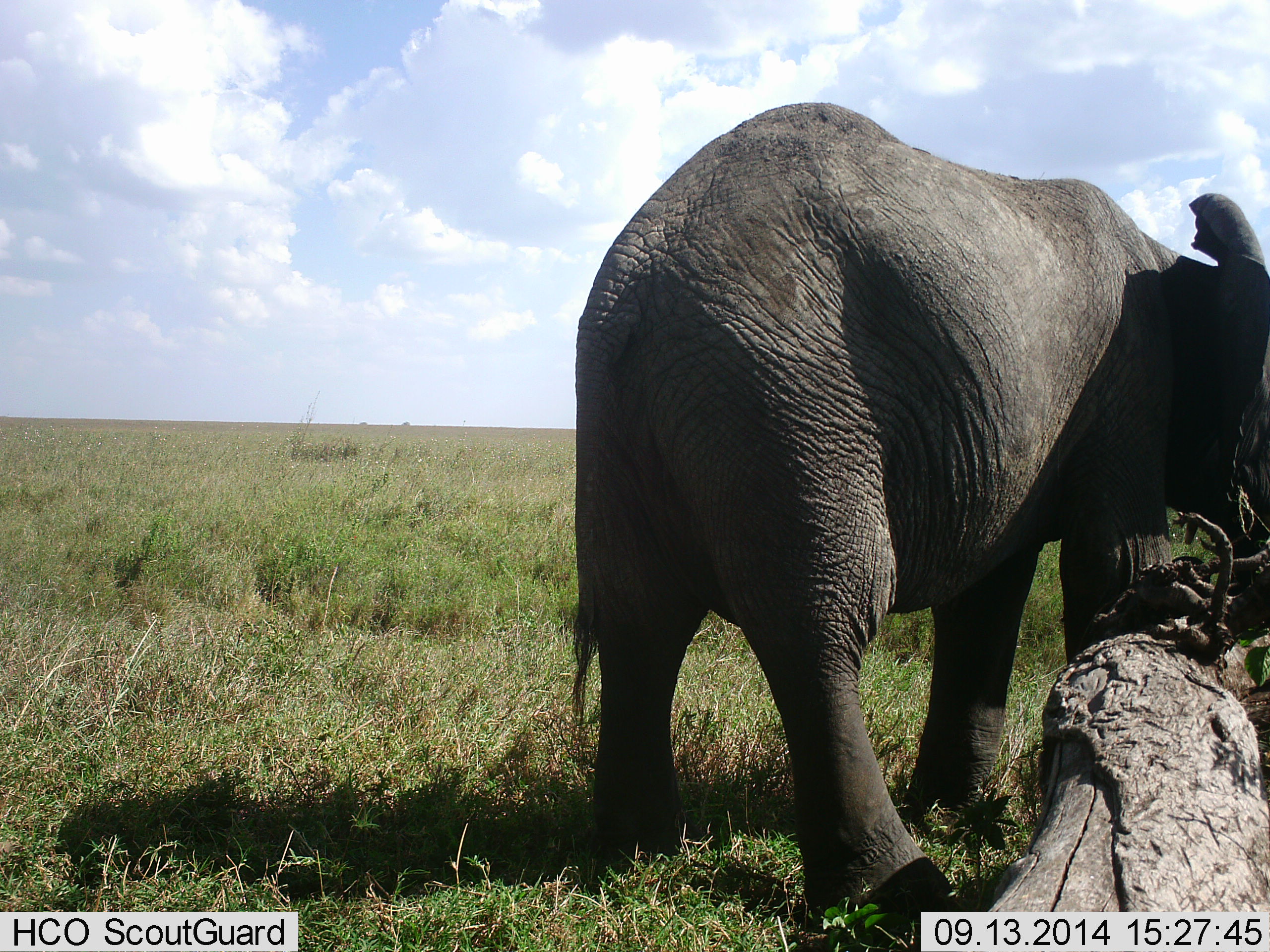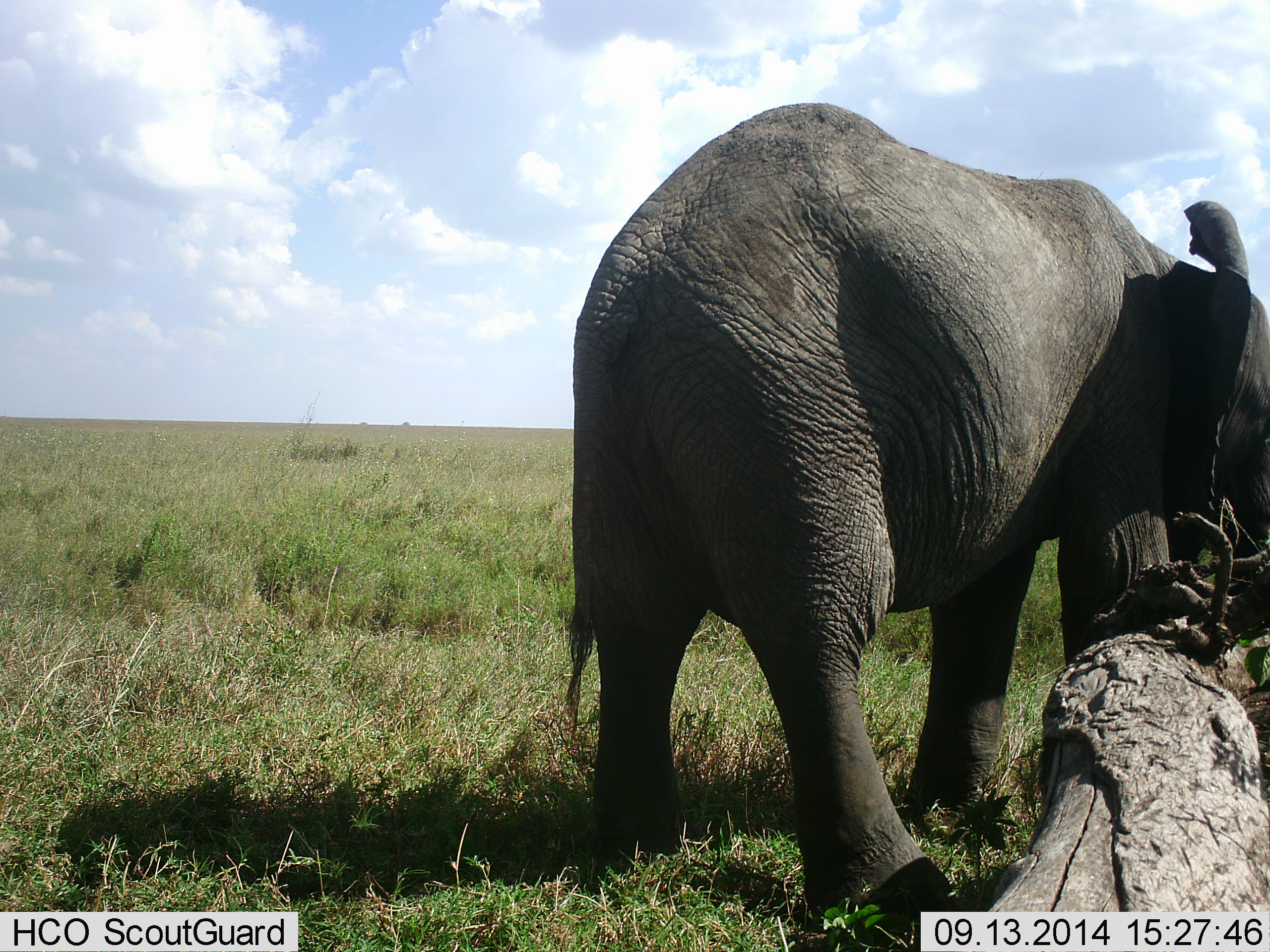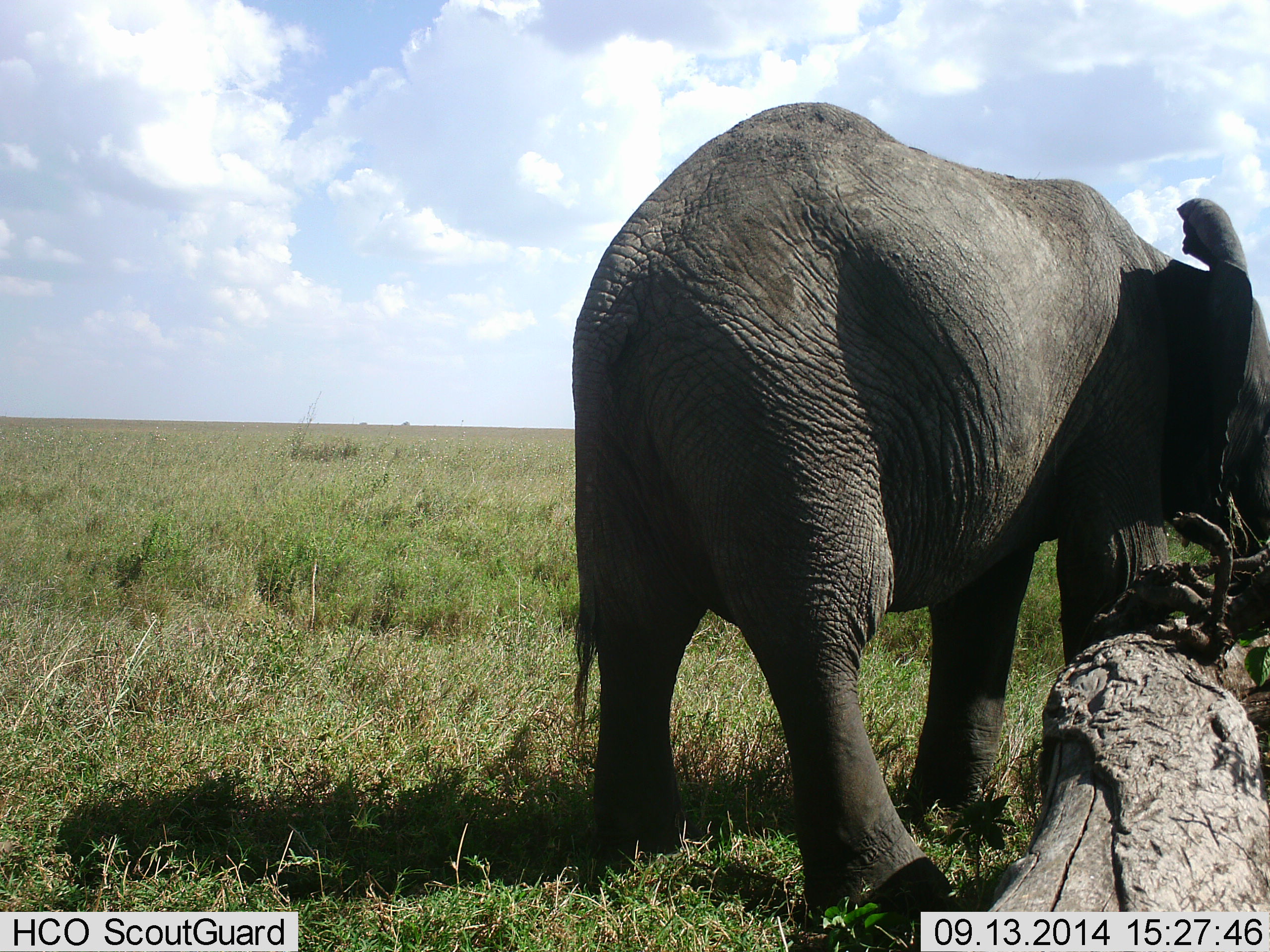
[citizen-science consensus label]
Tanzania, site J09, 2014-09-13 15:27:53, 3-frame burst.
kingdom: Animalia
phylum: Chordata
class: Mammalia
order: Proboscidea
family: Elephantidae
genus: Loxodonta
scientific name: Loxodonta africana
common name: african bush elephant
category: elephant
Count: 1.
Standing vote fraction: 80%.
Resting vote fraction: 10%.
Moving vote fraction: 0%.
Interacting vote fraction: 0%.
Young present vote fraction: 10%.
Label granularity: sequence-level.